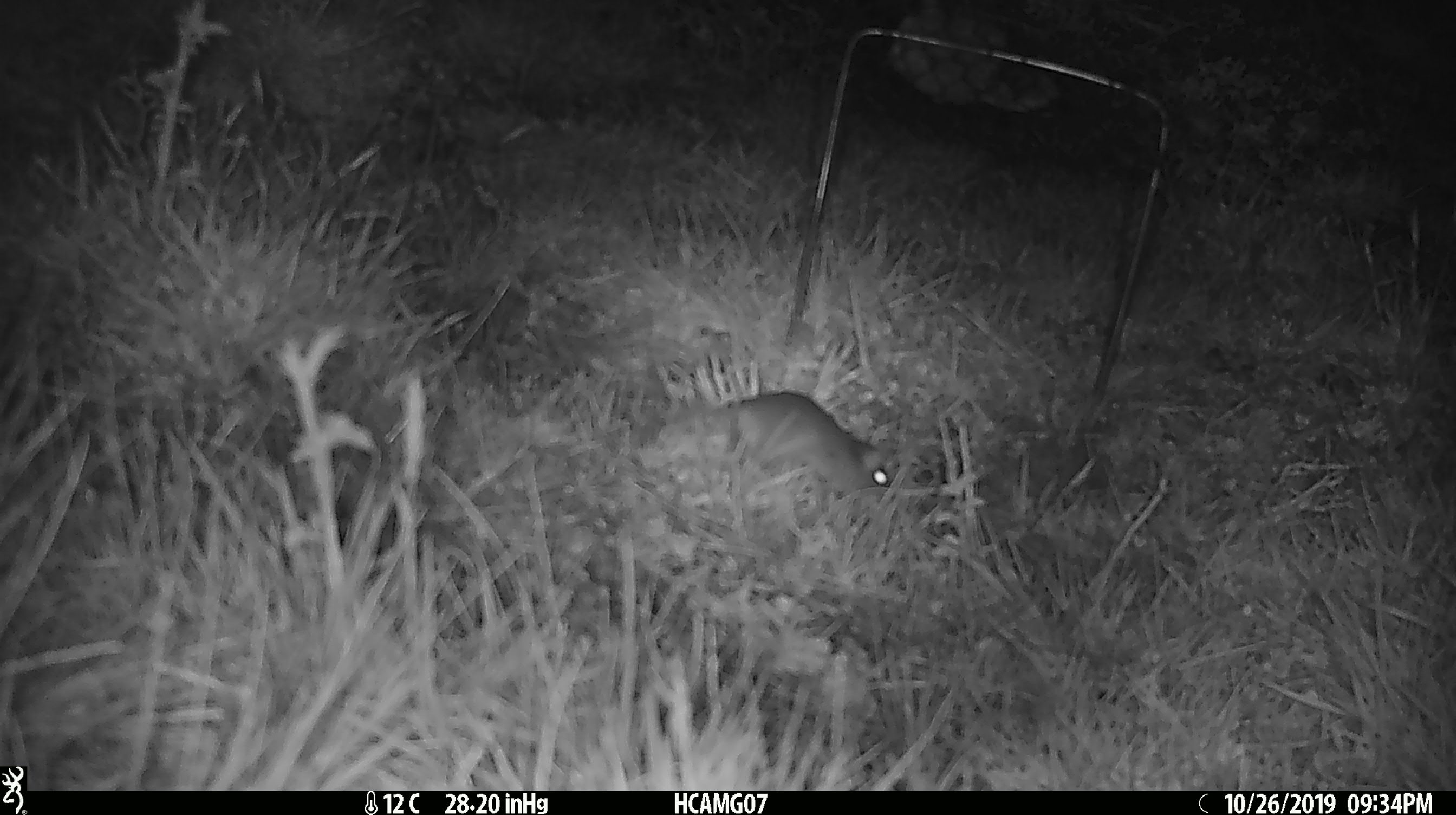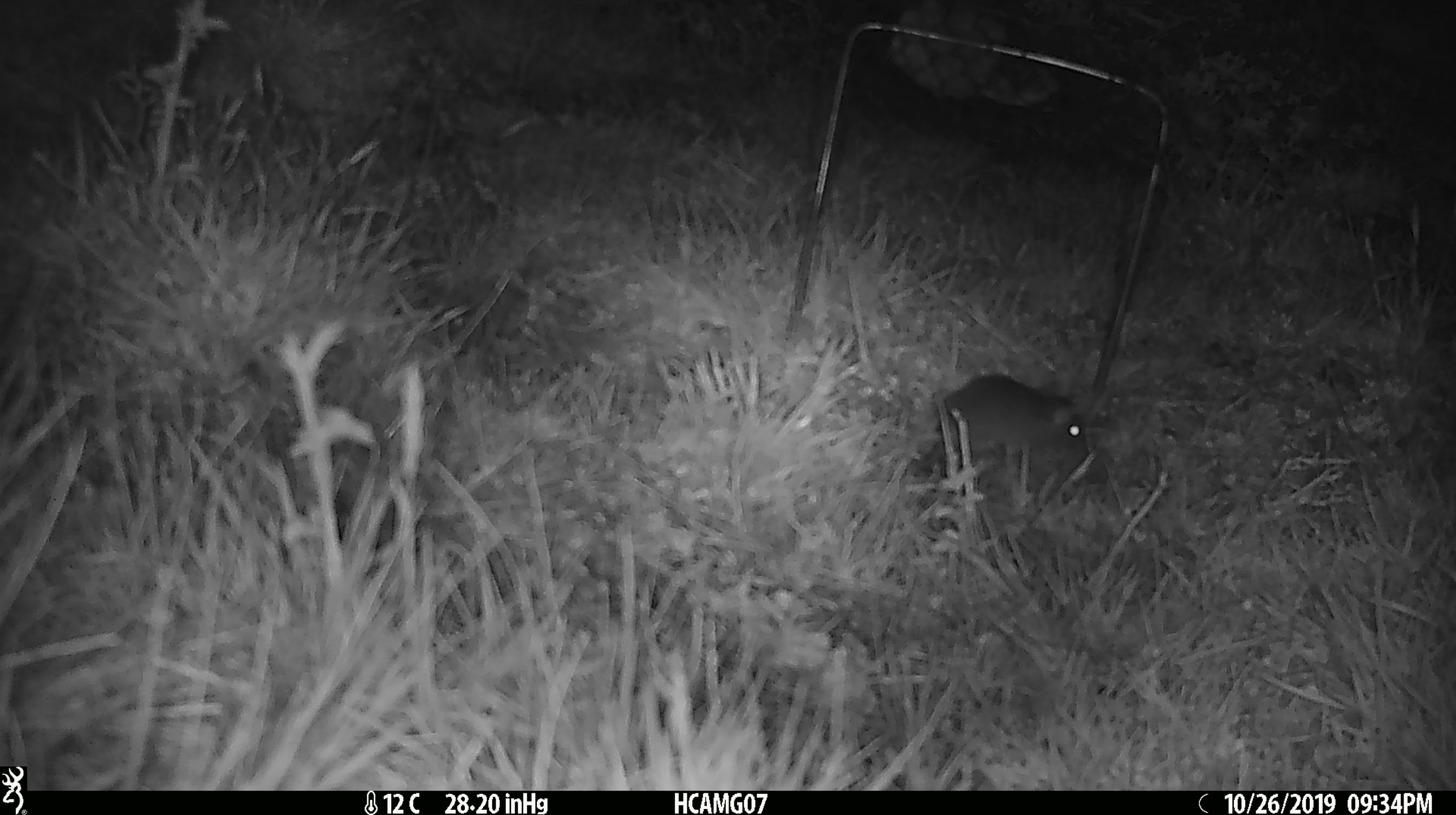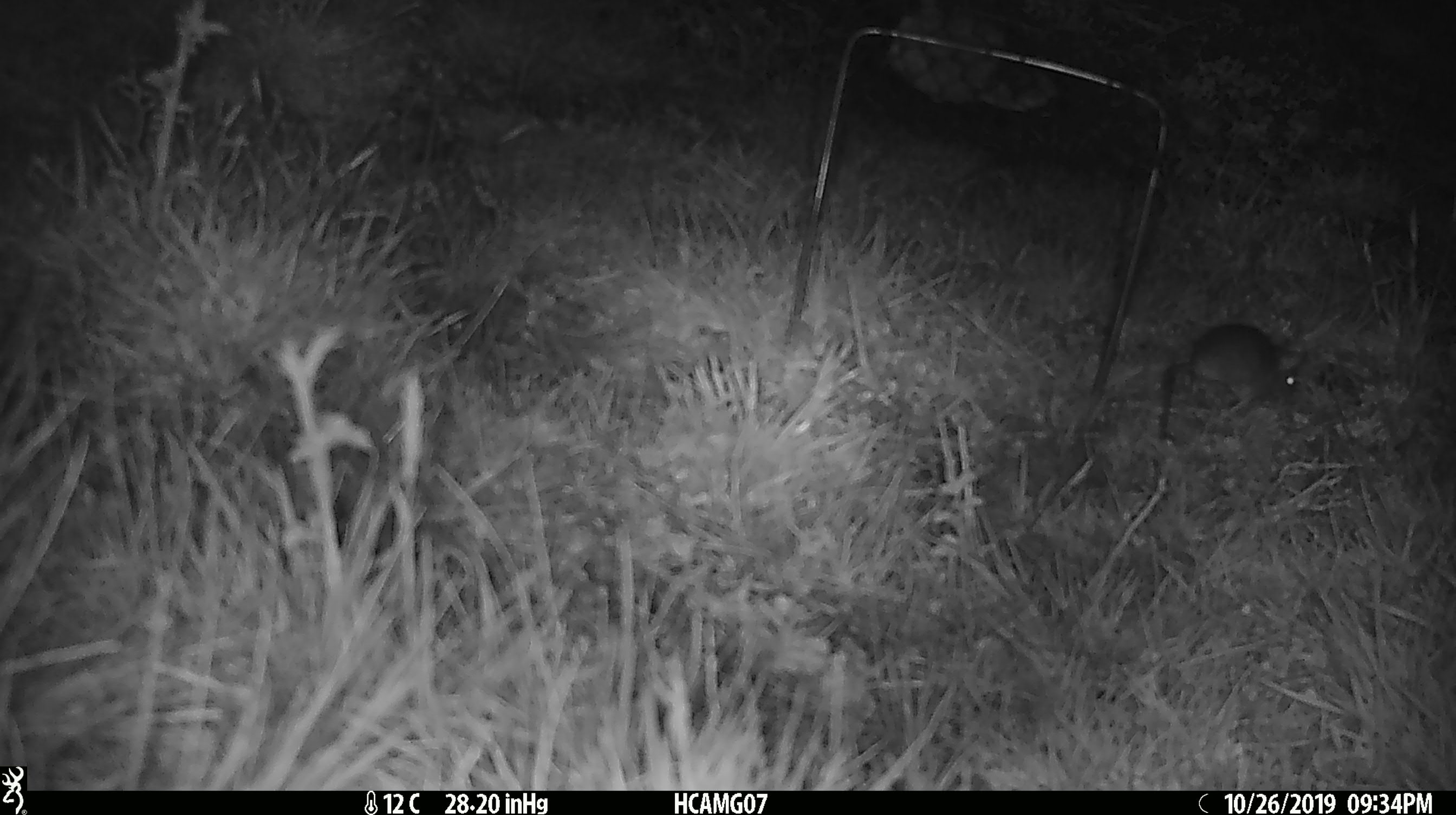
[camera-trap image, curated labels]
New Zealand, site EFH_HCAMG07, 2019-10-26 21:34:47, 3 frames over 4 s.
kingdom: Animalia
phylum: Chordata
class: Mammalia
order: Rodentia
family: Muridae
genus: Mus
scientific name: Mus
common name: mouse